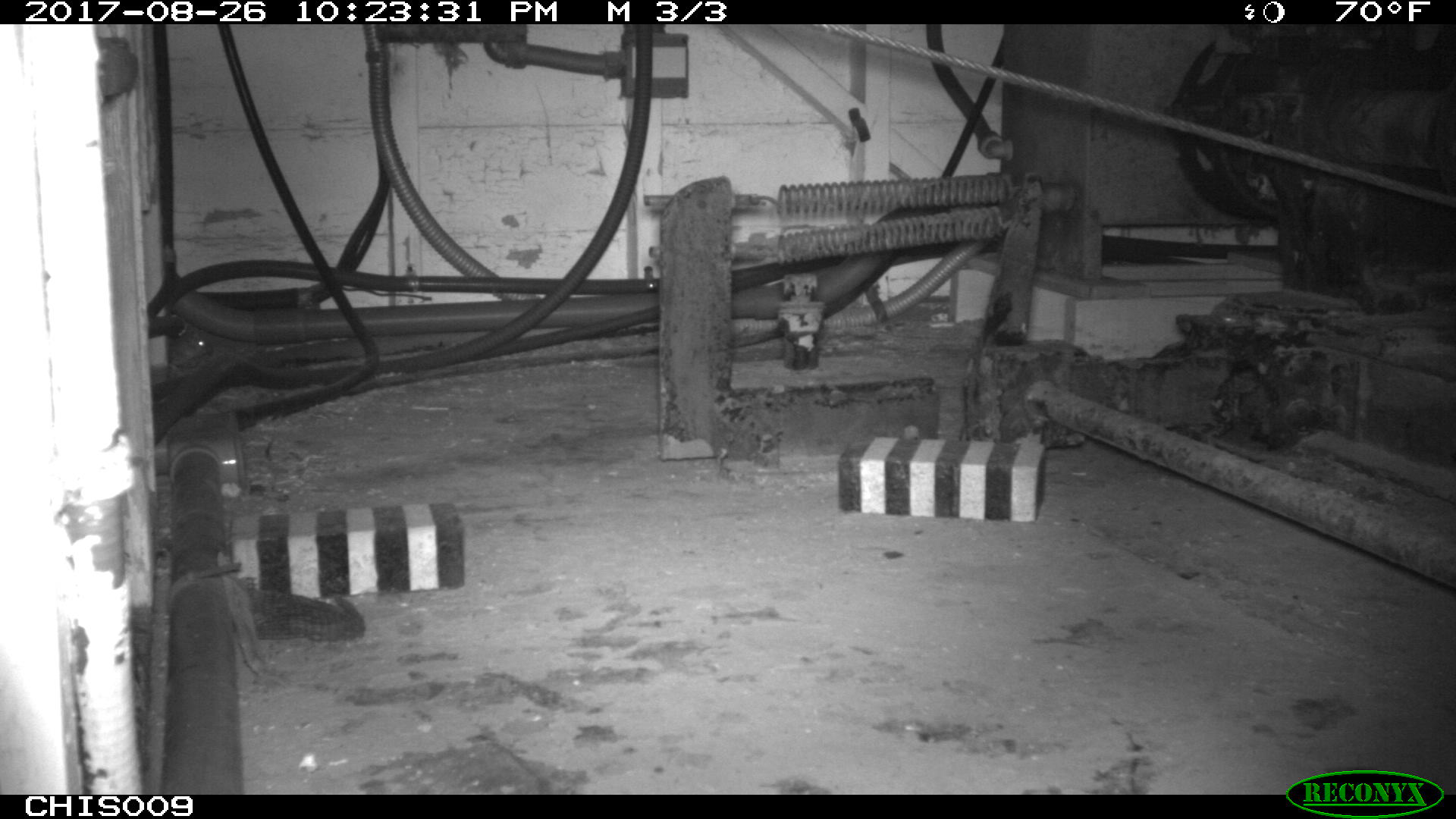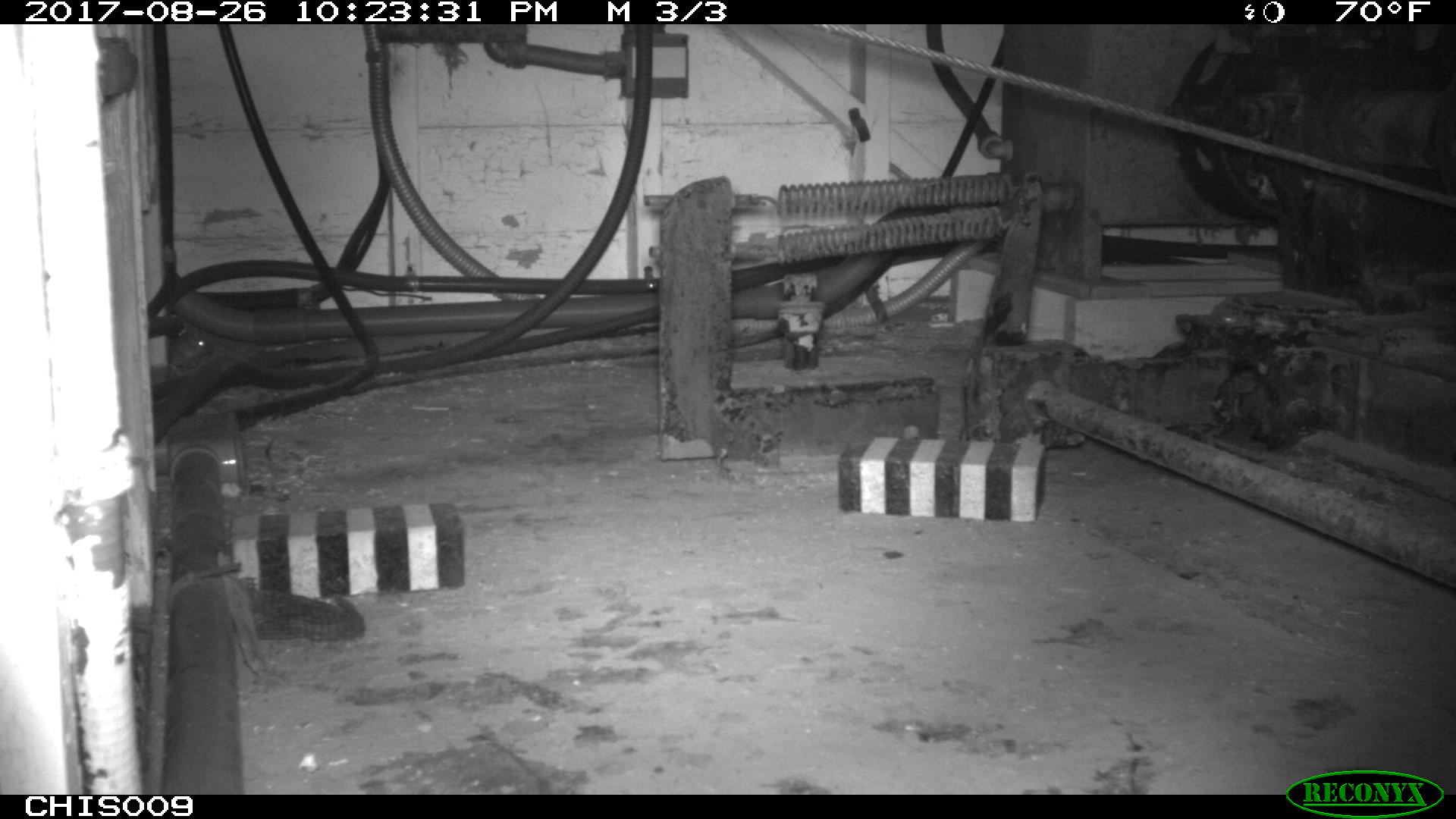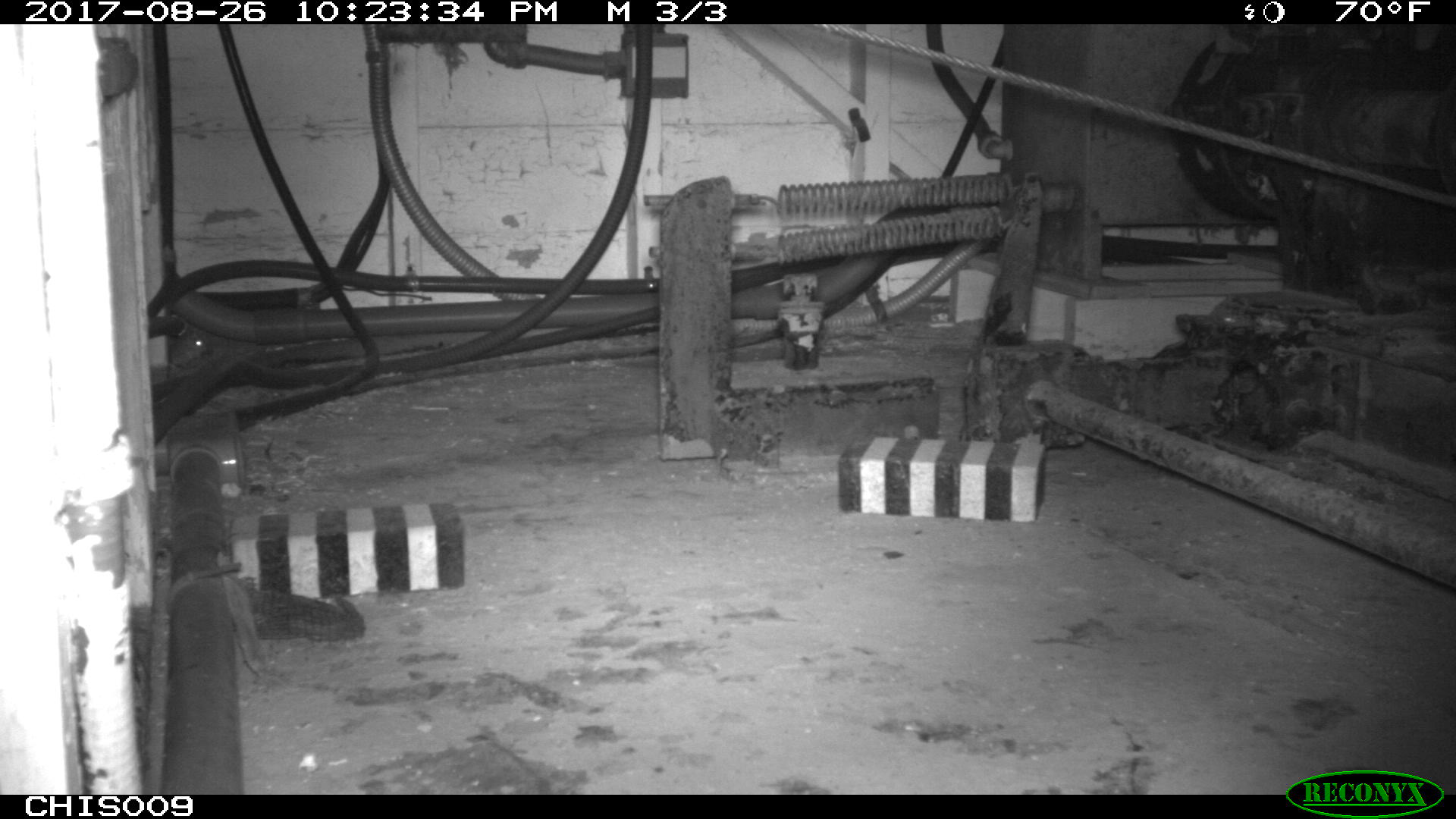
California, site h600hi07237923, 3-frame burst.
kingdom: Animalia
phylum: Chordata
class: Mammalia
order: Rodentia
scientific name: Rodentia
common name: rodent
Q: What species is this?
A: Rodent (Rodentia).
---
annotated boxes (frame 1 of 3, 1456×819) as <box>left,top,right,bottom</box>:
rodent: <box>171,333,206,367</box>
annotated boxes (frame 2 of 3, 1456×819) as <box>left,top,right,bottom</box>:
rodent: <box>163,333,212,372</box>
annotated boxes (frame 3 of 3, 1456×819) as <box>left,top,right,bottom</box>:
rodent: <box>170,329,208,366</box>